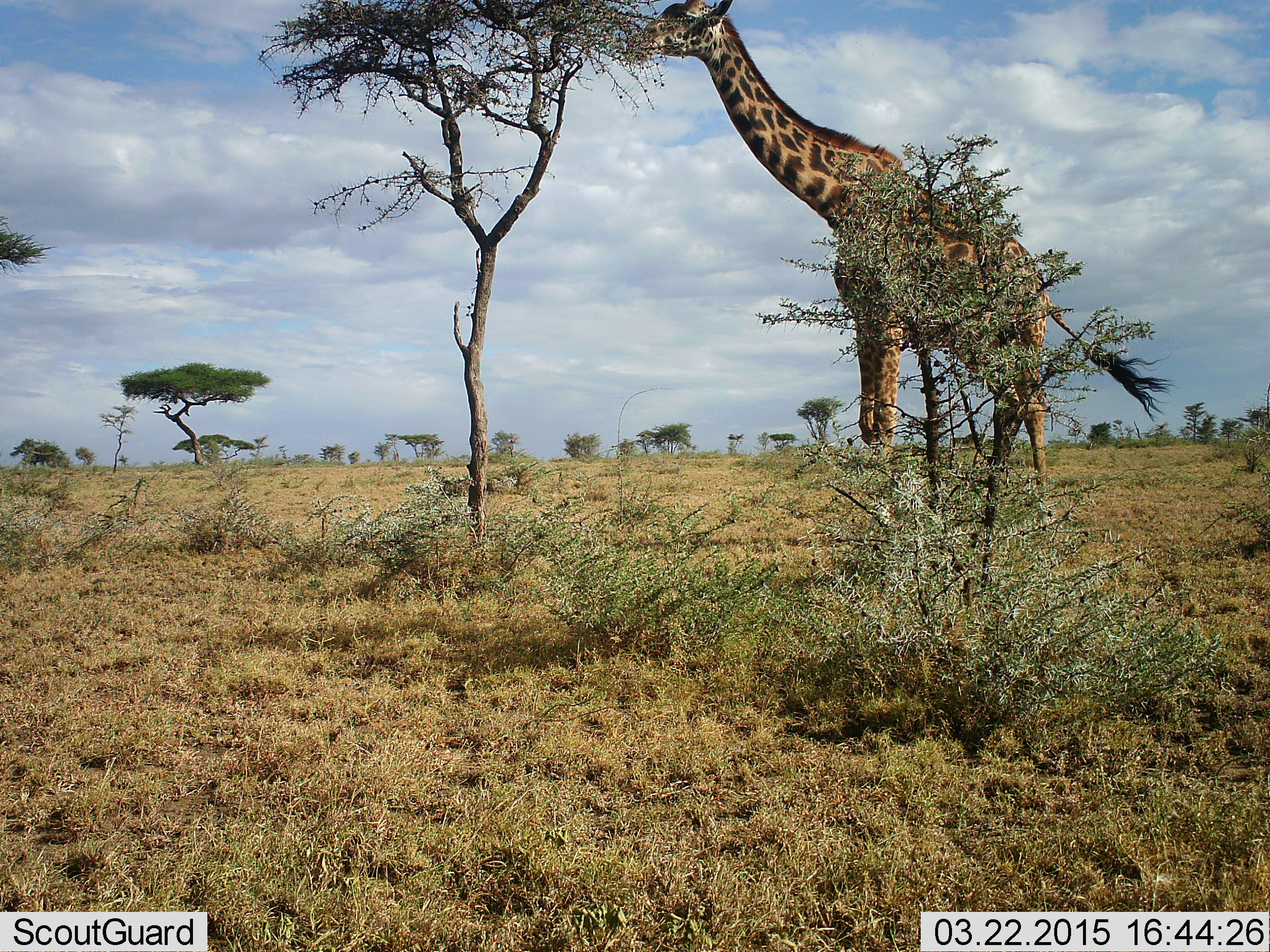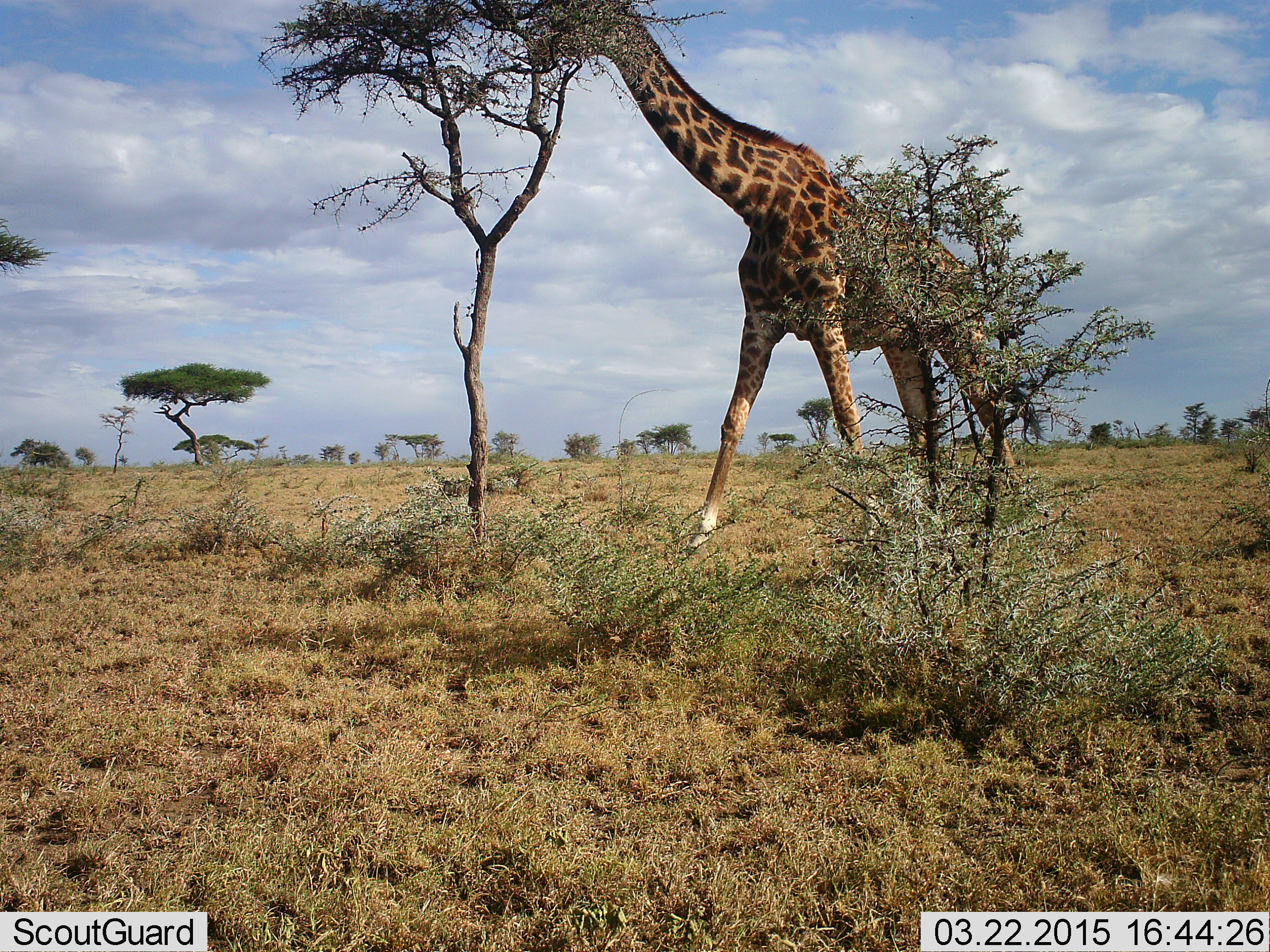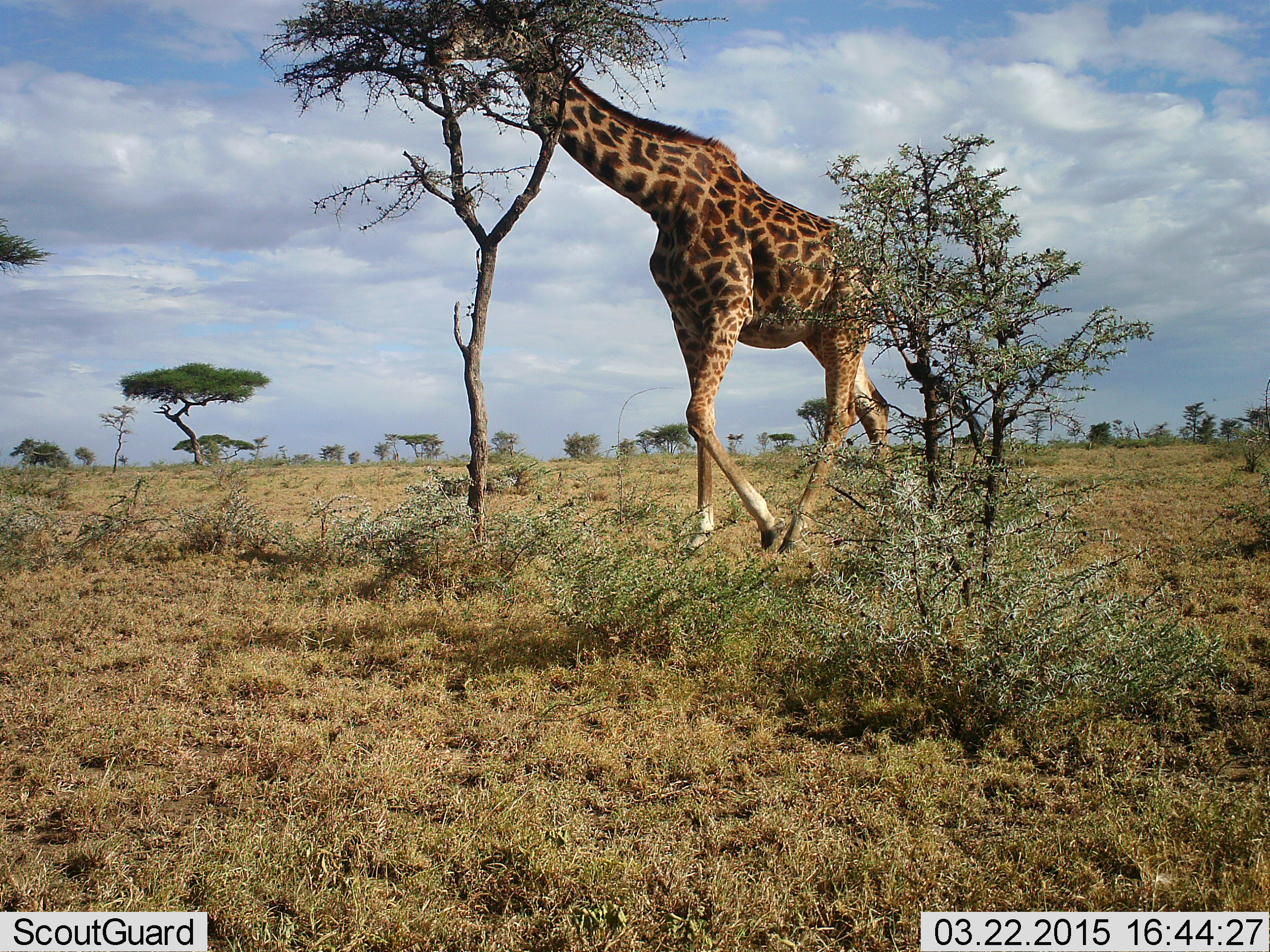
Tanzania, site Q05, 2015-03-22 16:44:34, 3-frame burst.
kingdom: Animalia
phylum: Chordata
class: Mammalia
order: Artiodactyla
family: Giraffidae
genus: Giraffa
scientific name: Giraffa camelopardalis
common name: giraffe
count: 1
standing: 10%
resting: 0%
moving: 60%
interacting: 0%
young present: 0%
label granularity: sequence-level